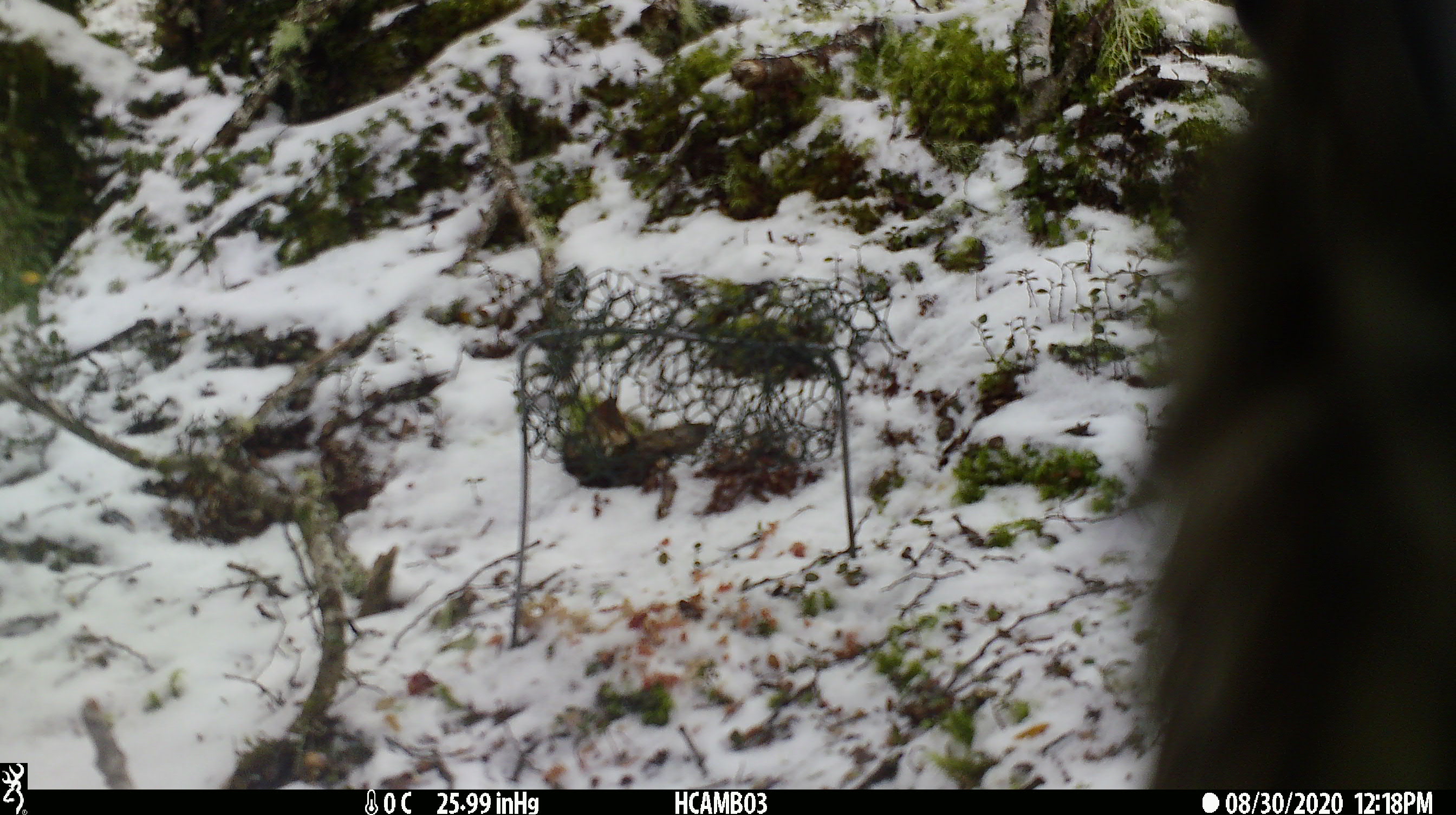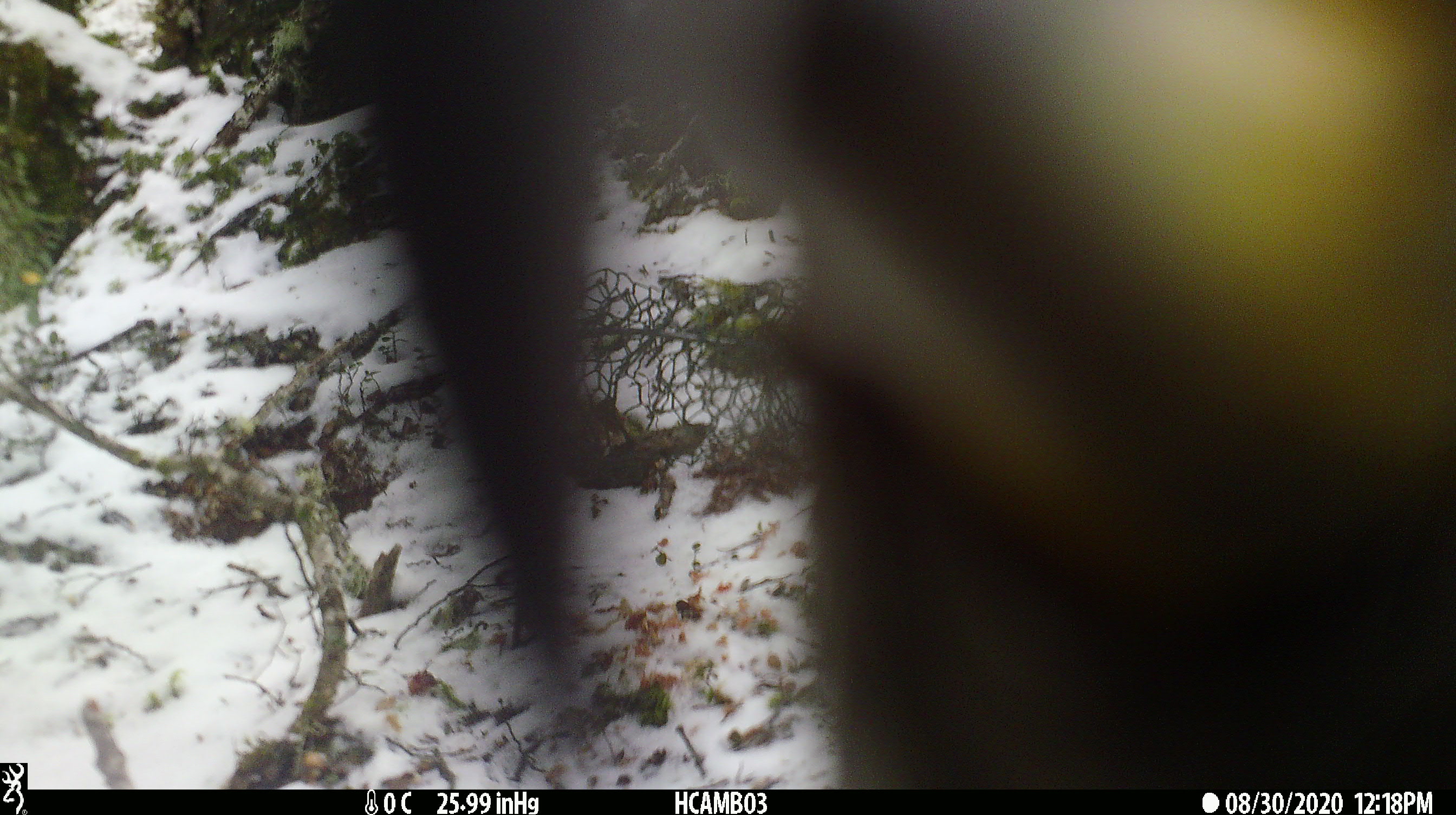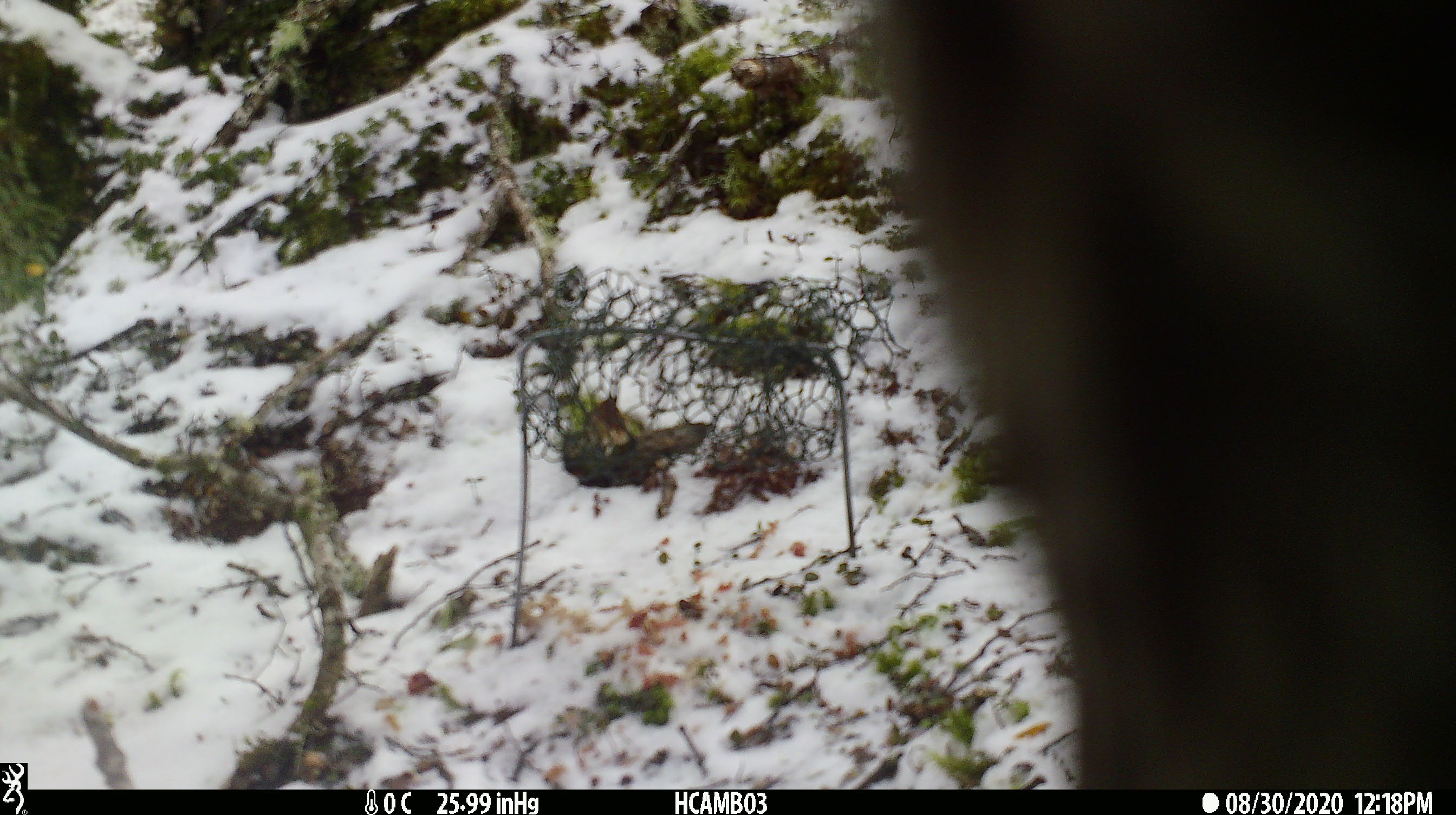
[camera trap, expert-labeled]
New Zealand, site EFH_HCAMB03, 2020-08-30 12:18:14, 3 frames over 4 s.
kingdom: Animalia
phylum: Chordata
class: Aves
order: Psittaciformes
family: Strigopidae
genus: Nestor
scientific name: Nestor notabilis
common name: kea